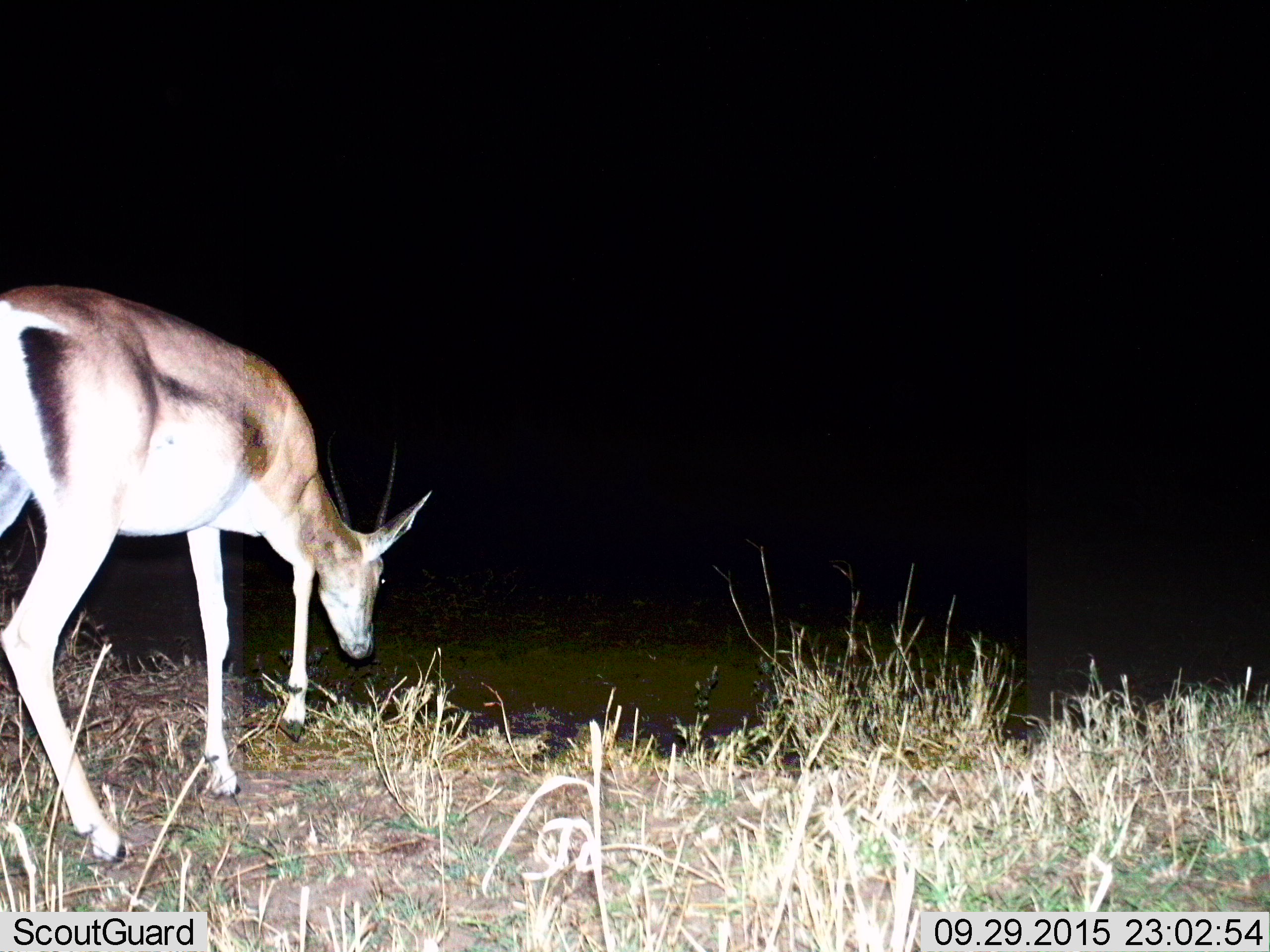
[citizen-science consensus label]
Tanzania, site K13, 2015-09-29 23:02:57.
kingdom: Animalia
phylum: Chordata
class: Mammalia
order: Artiodactyla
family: Bovidae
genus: Eudorcas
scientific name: Eudorcas thomsonii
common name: thomson's gazelle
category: gazellethomsons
Gazellethomsons (thomson's gazelle) (Eudorcas thomsonii), count 1. Behavior (volunteer vote fractions): standing 33%, resting 0%, moving 50%, interacting 0%. Young present (vote fraction): 0%. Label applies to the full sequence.